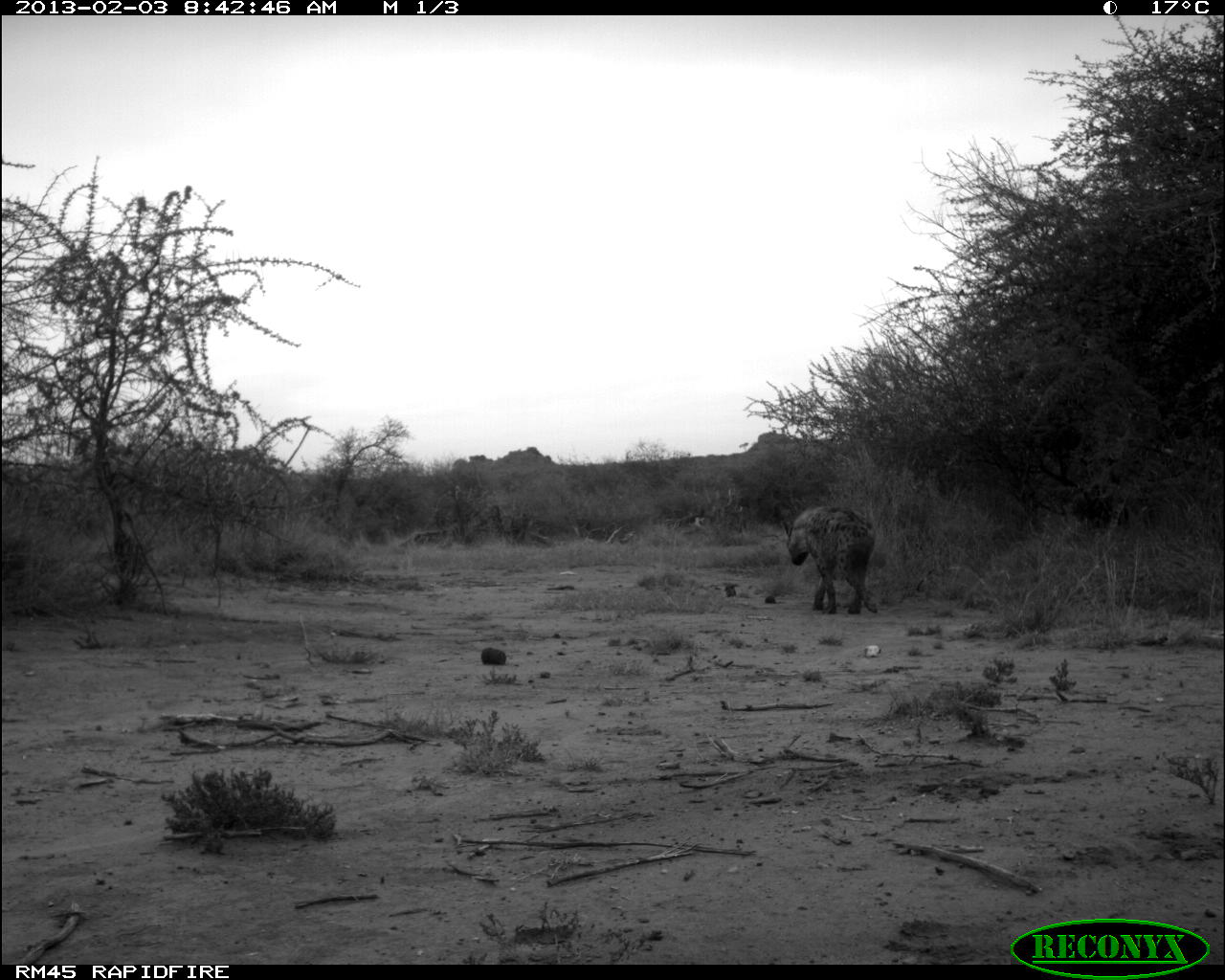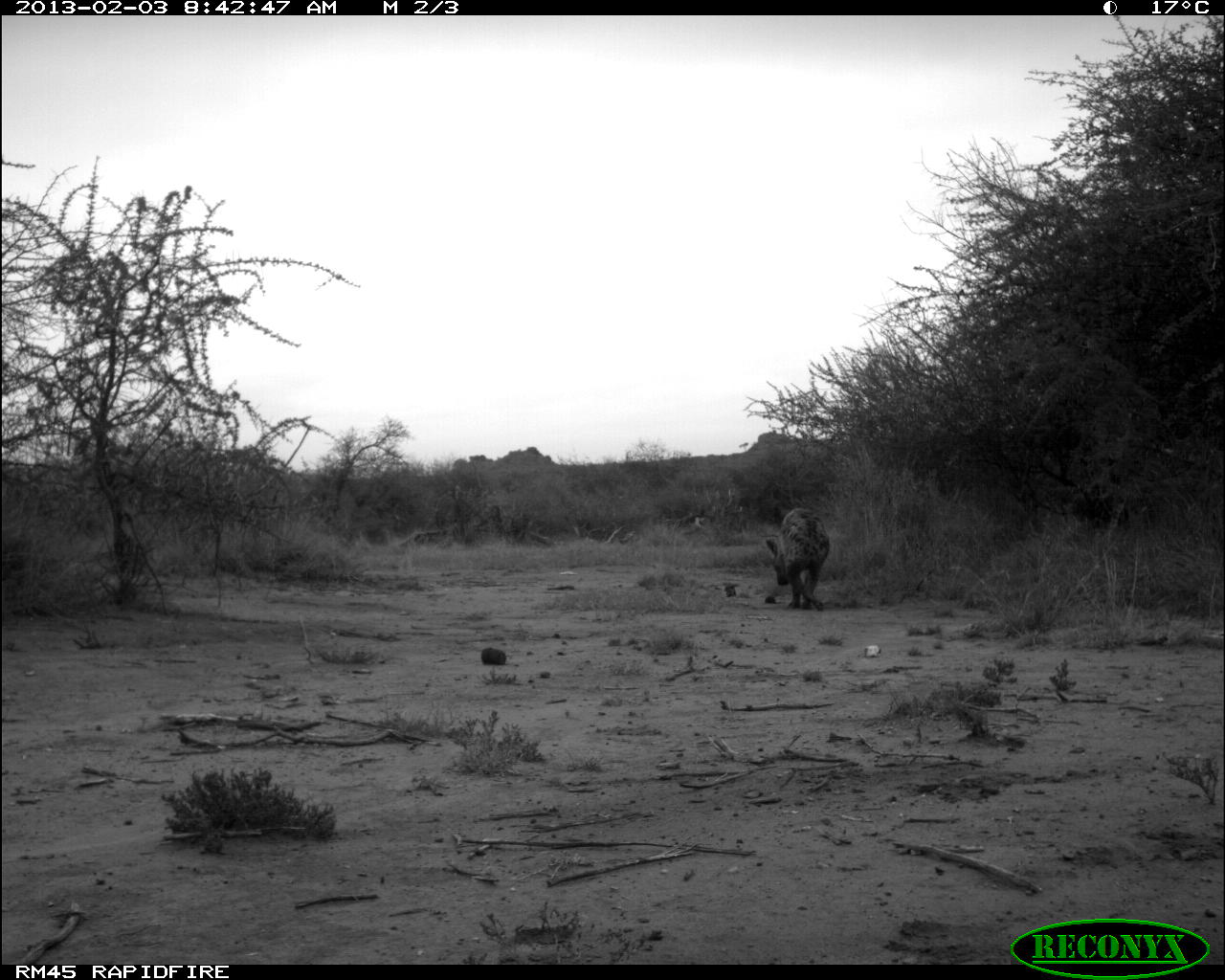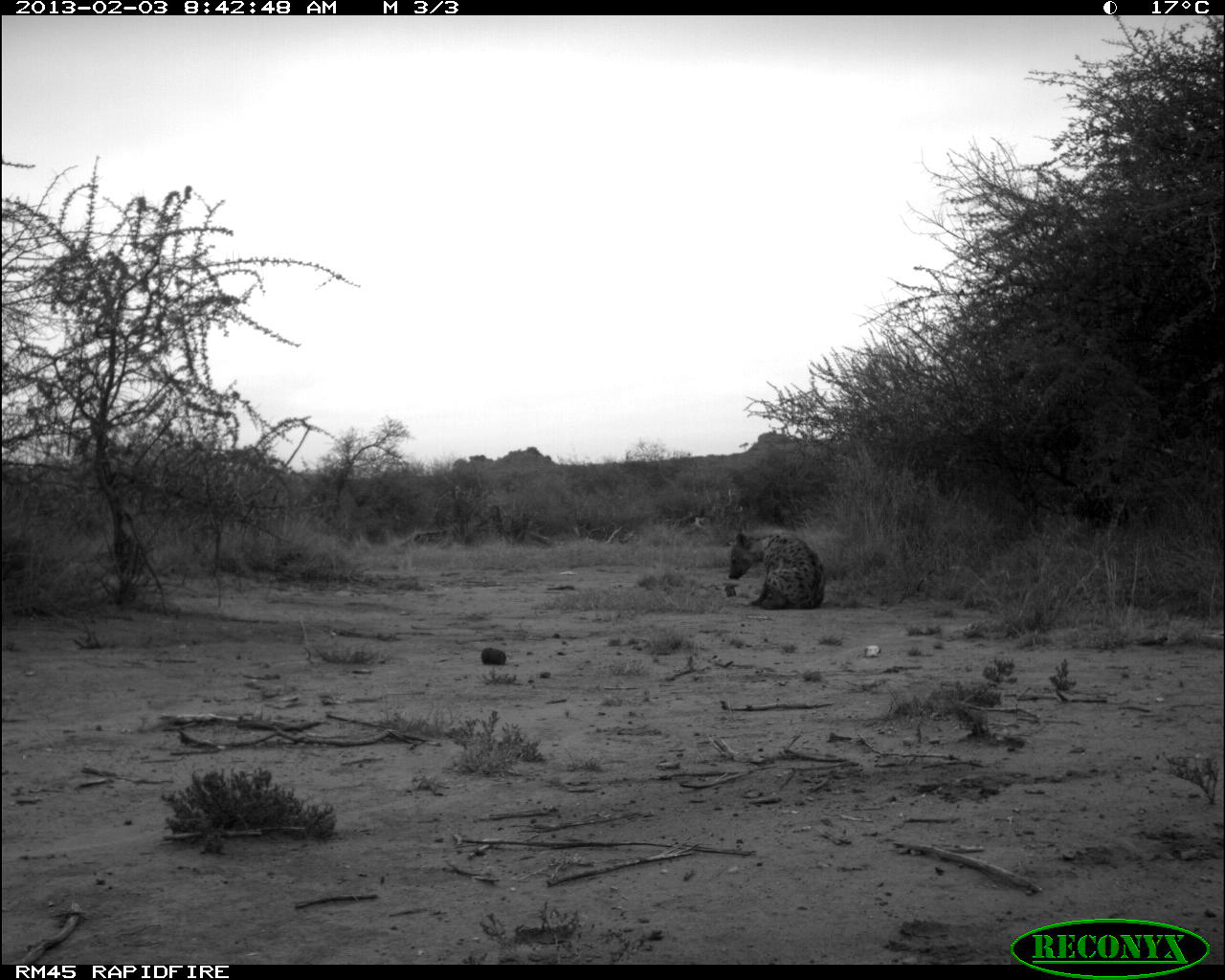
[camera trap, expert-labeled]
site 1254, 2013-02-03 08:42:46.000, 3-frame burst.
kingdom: Animalia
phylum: Chordata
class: Mammalia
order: Carnivora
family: Hyaenidae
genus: Crocuta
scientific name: Crocuta crocuta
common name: spotted hyena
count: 1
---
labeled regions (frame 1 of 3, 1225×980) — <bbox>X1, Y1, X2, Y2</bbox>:
crocuta crocuta: <bbox>779, 499, 879, 615</bbox>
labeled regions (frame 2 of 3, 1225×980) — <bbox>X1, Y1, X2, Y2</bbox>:
crocuta crocuta: <bbox>764, 508, 830, 612</bbox>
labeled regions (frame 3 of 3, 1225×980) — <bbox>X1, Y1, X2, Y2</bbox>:
crocuta crocuta: <bbox>729, 530, 826, 611</bbox>